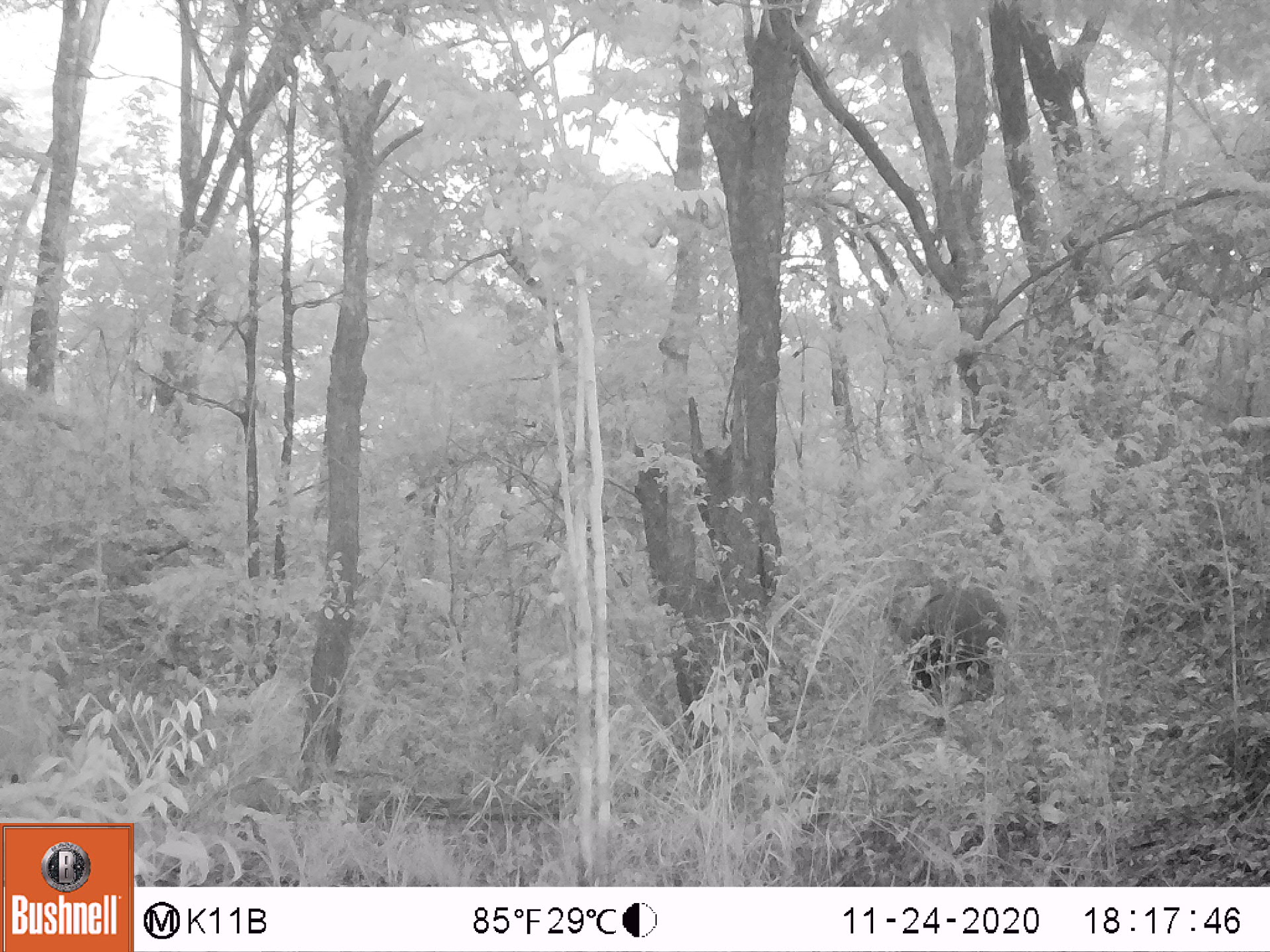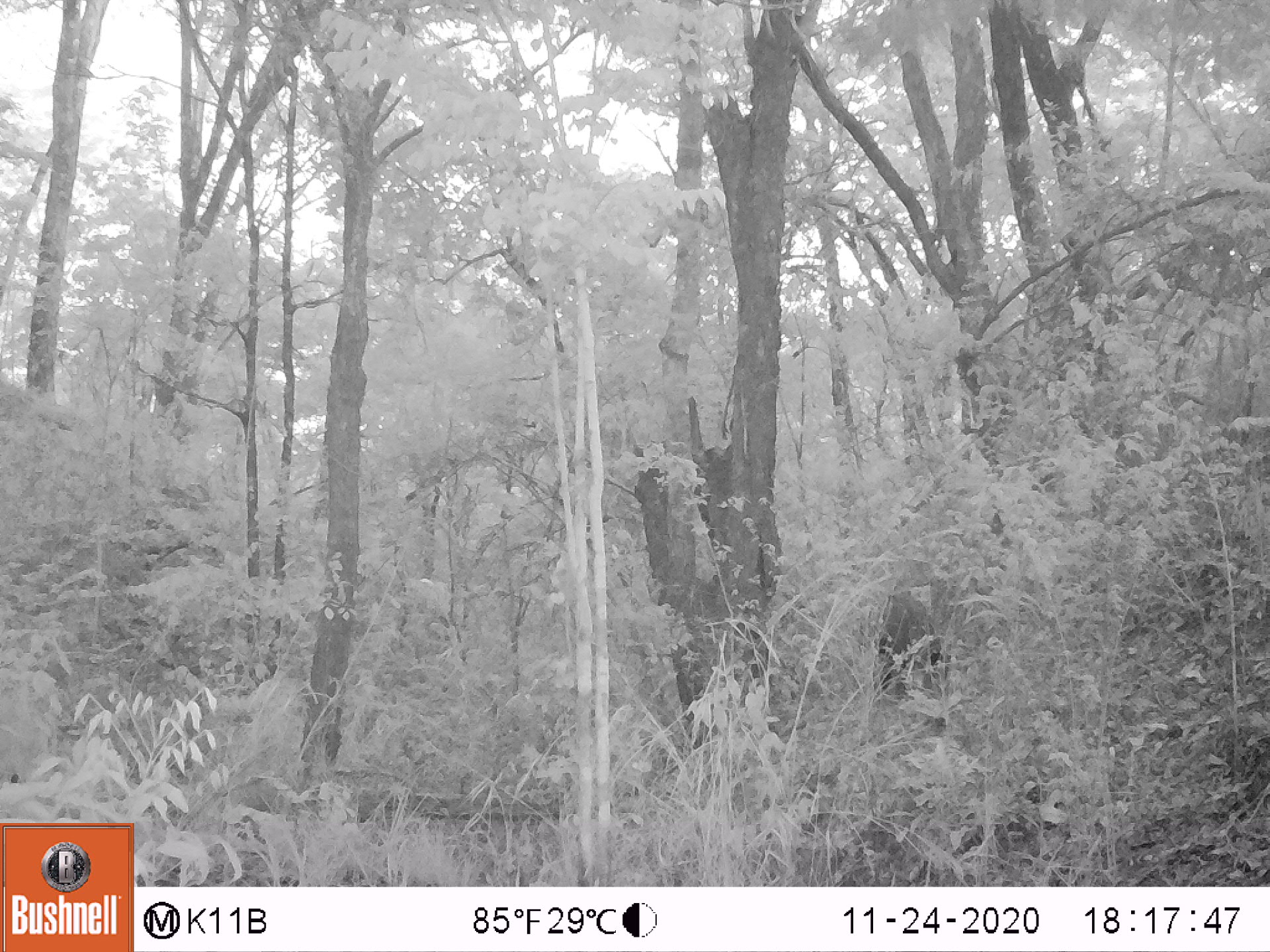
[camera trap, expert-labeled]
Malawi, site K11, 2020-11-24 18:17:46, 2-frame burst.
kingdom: Animalia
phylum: Chordata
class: Mammalia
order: Artiodactyla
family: Suidae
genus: Potamochoerus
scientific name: Potamochoerus larvatus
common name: bushpig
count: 1